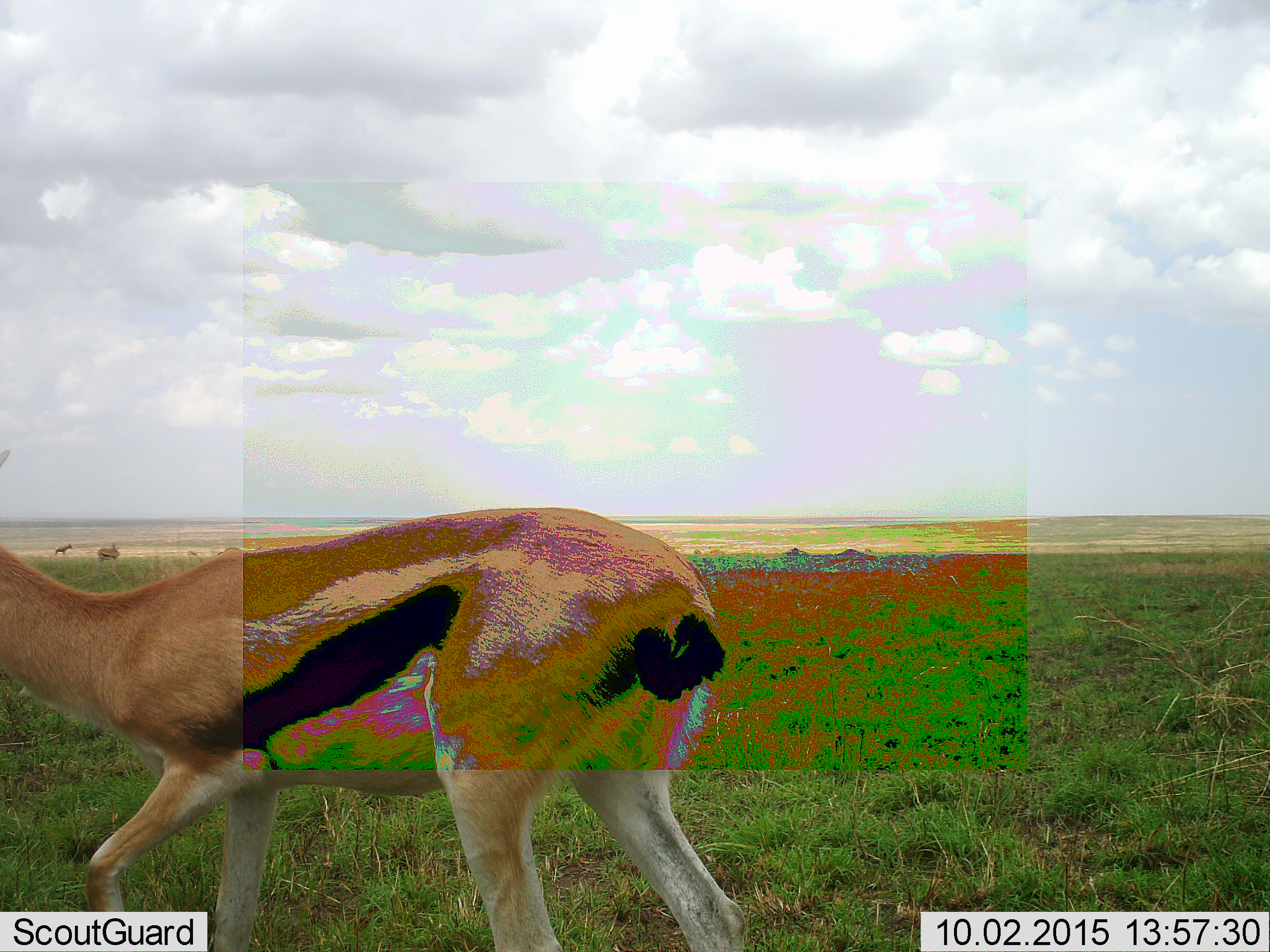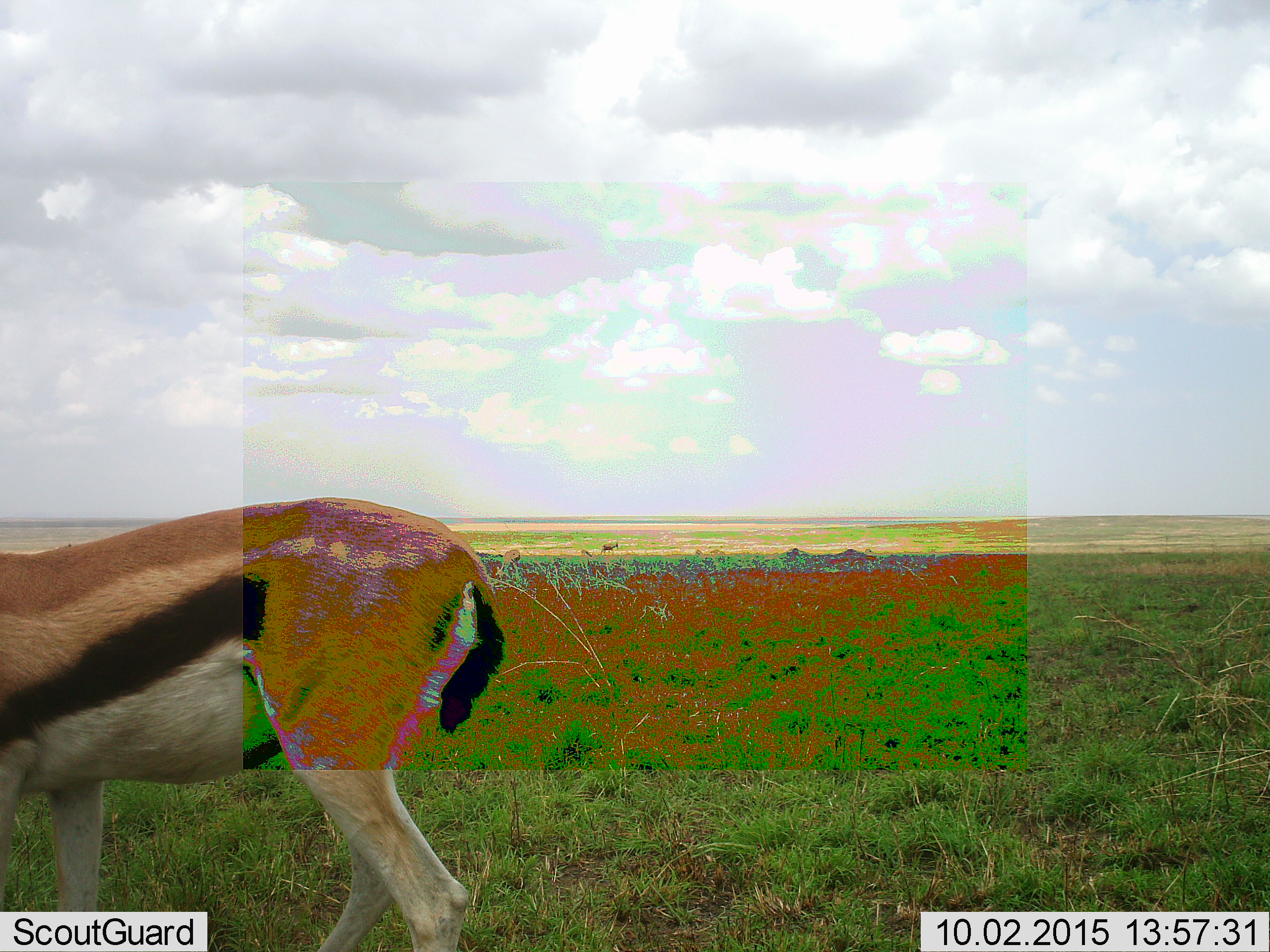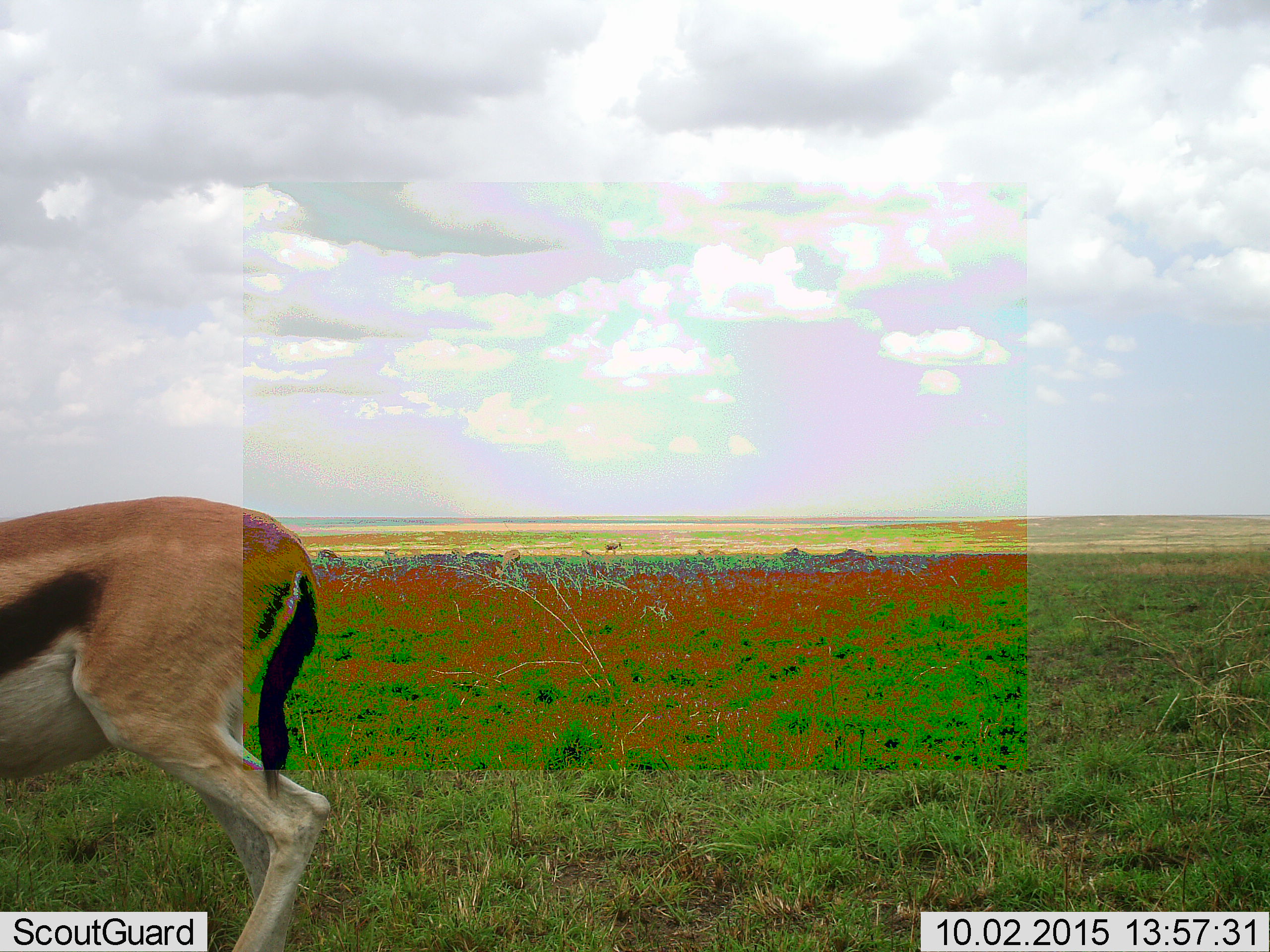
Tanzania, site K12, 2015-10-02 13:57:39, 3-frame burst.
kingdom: Animalia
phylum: Chordata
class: Mammalia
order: Artiodactyla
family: Bovidae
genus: Eudorcas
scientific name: Eudorcas thomsonii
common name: thomson's gazelle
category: gazellethomsons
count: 3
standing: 40%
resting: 0%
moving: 90%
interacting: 0%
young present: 0%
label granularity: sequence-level